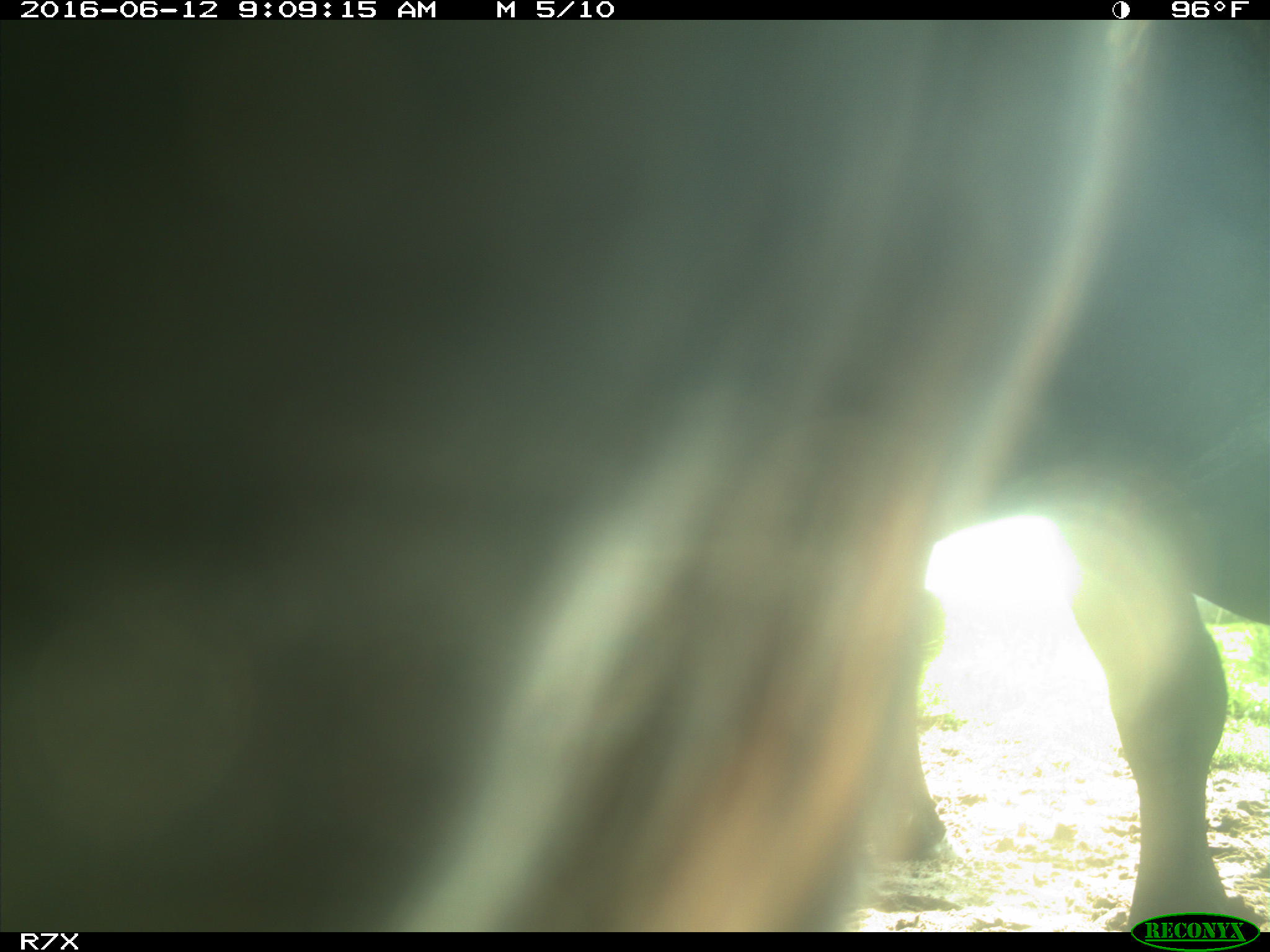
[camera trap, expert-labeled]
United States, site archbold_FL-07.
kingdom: Animalia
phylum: Chordata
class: Mammalia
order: Artiodactyla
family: Bovidae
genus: Bos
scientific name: Bos taurus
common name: domestic cow